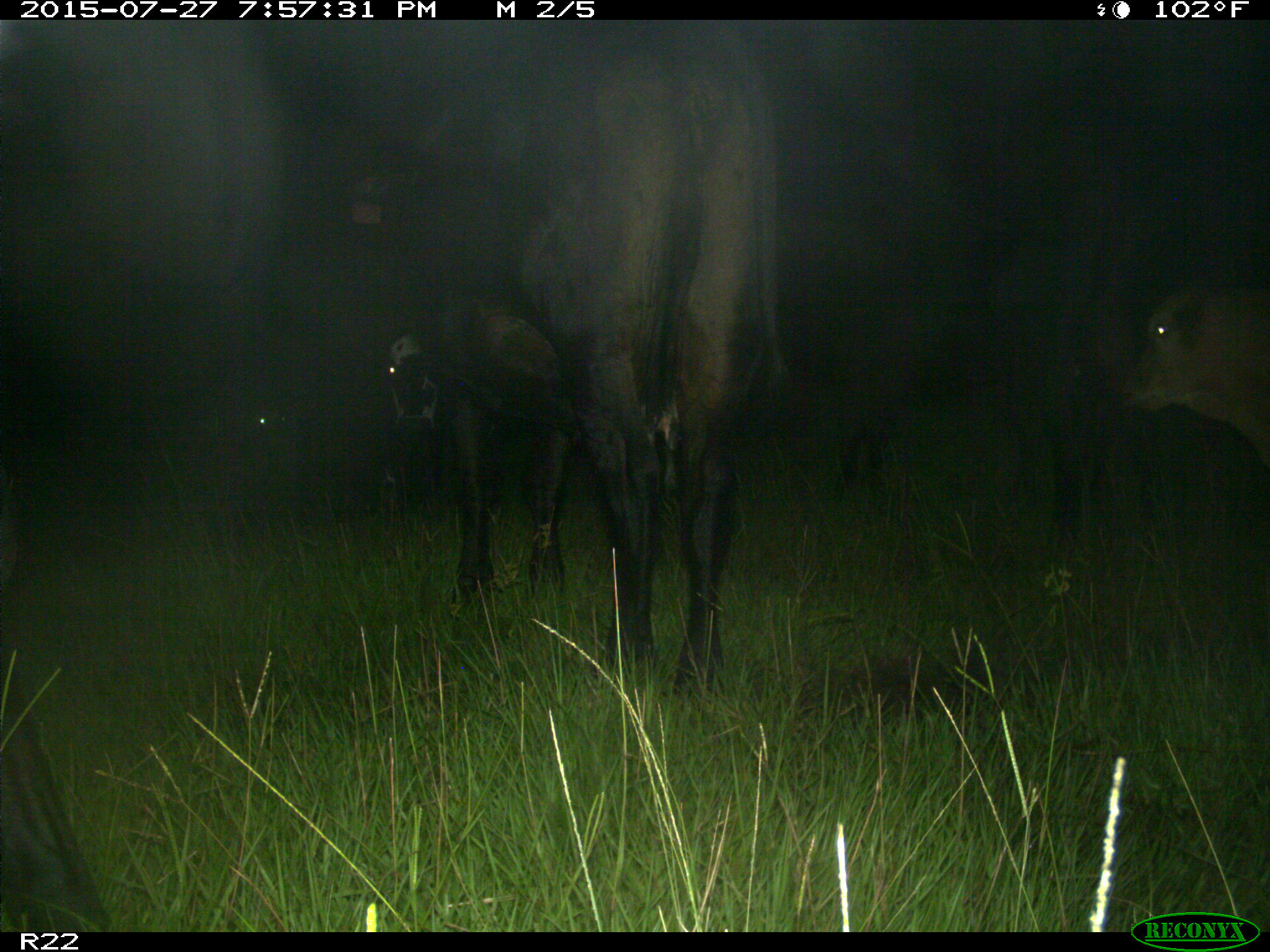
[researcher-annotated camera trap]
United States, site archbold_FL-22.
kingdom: Animalia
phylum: Chordata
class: Mammalia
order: Artiodactyla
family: Bovidae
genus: Bos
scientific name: Bos taurus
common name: domestic cow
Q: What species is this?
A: Bos taurus (domestic cow).